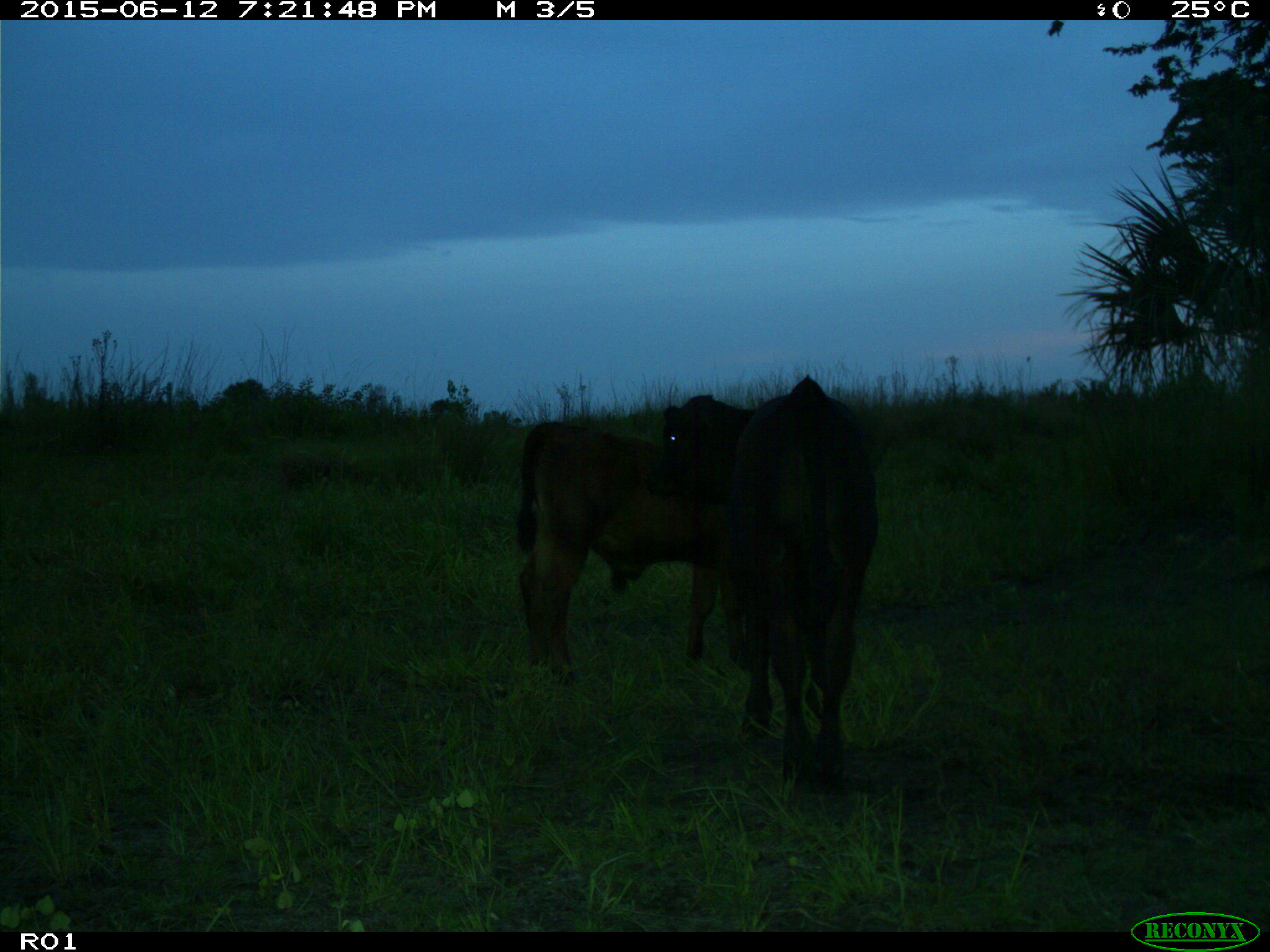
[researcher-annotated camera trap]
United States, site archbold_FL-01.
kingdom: Animalia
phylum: Chordata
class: Mammalia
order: Artiodactyla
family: Bovidae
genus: Bos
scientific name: Bos taurus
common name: domestic cow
Bos taurus (domestic cow).